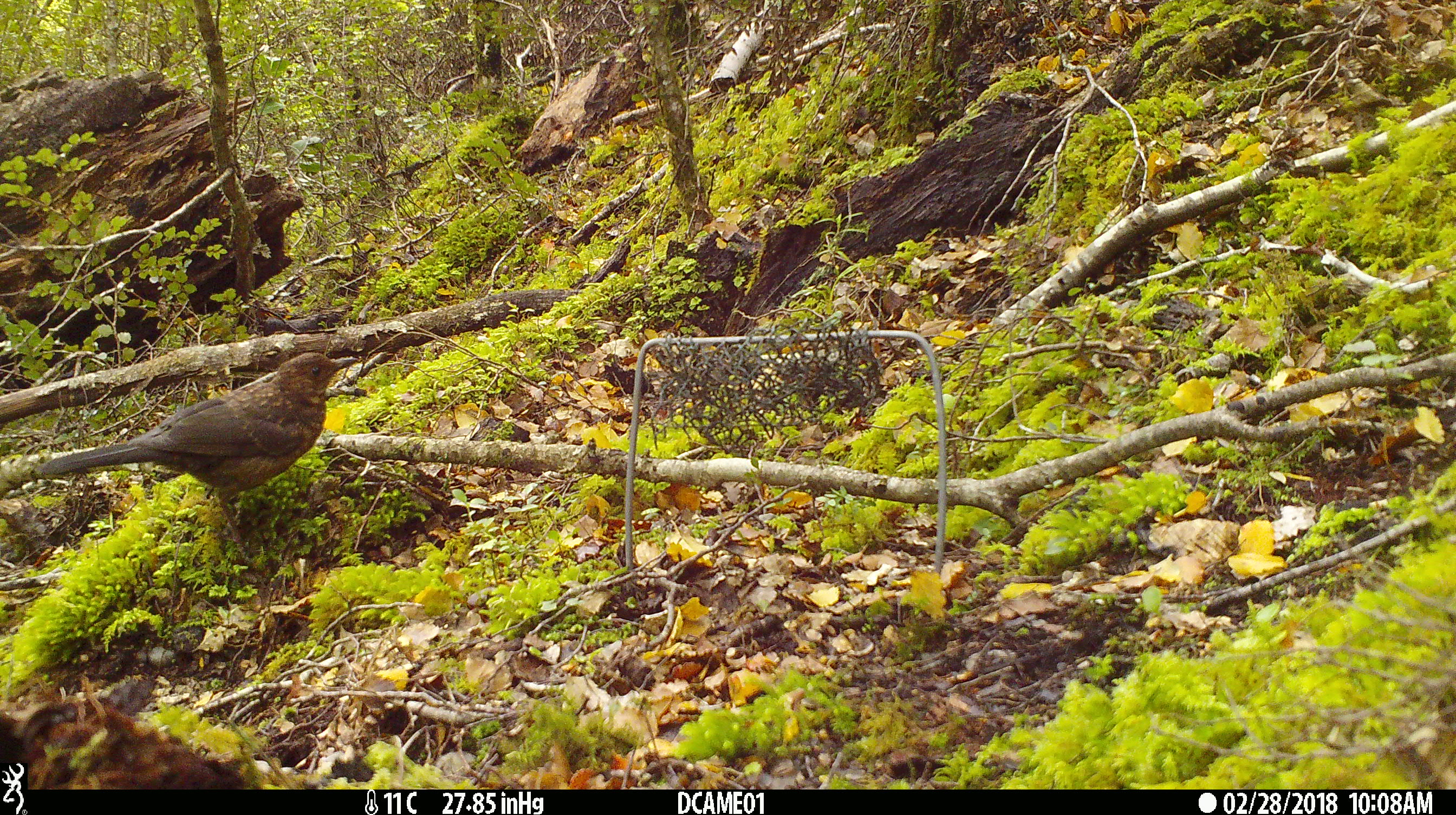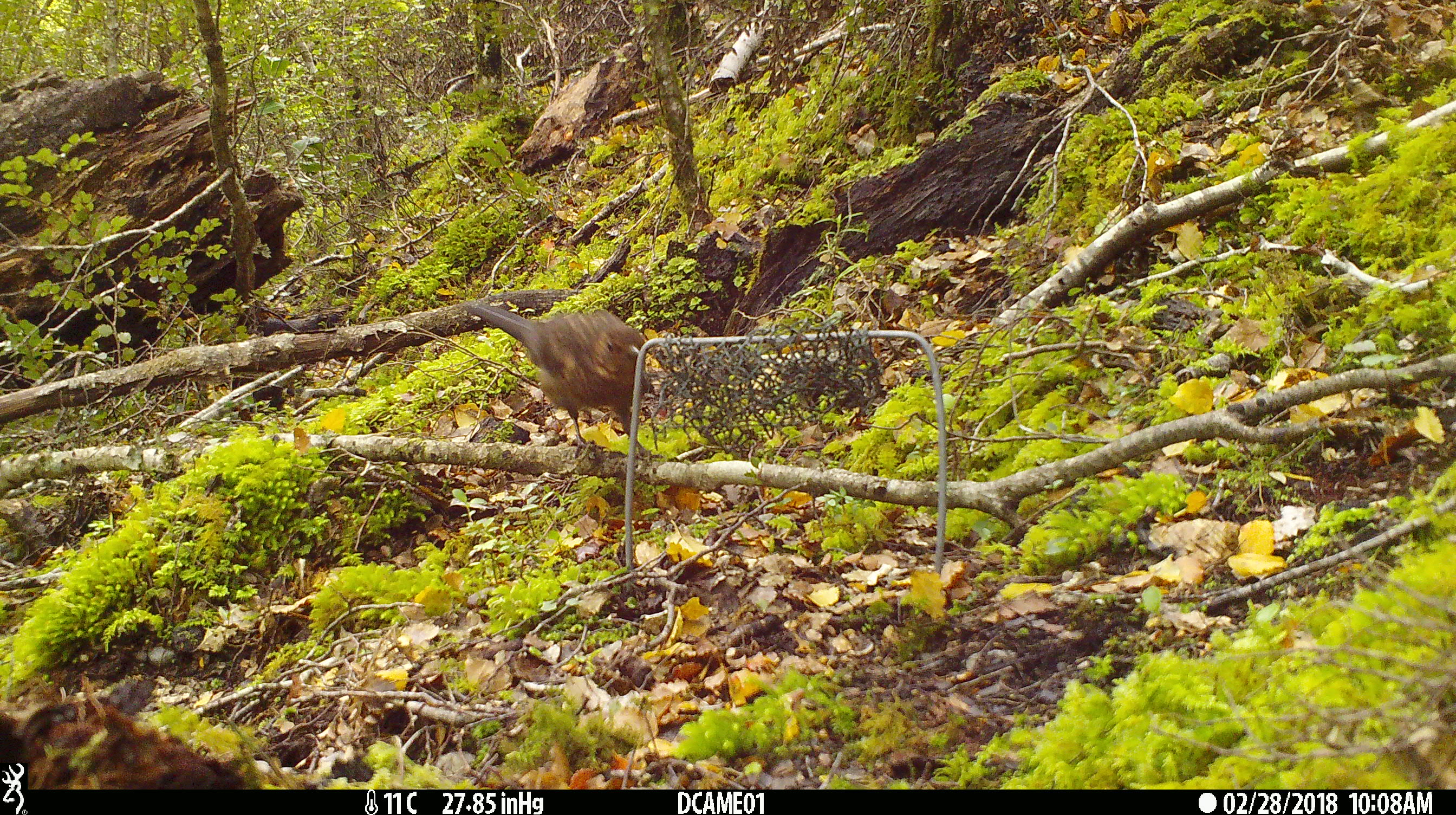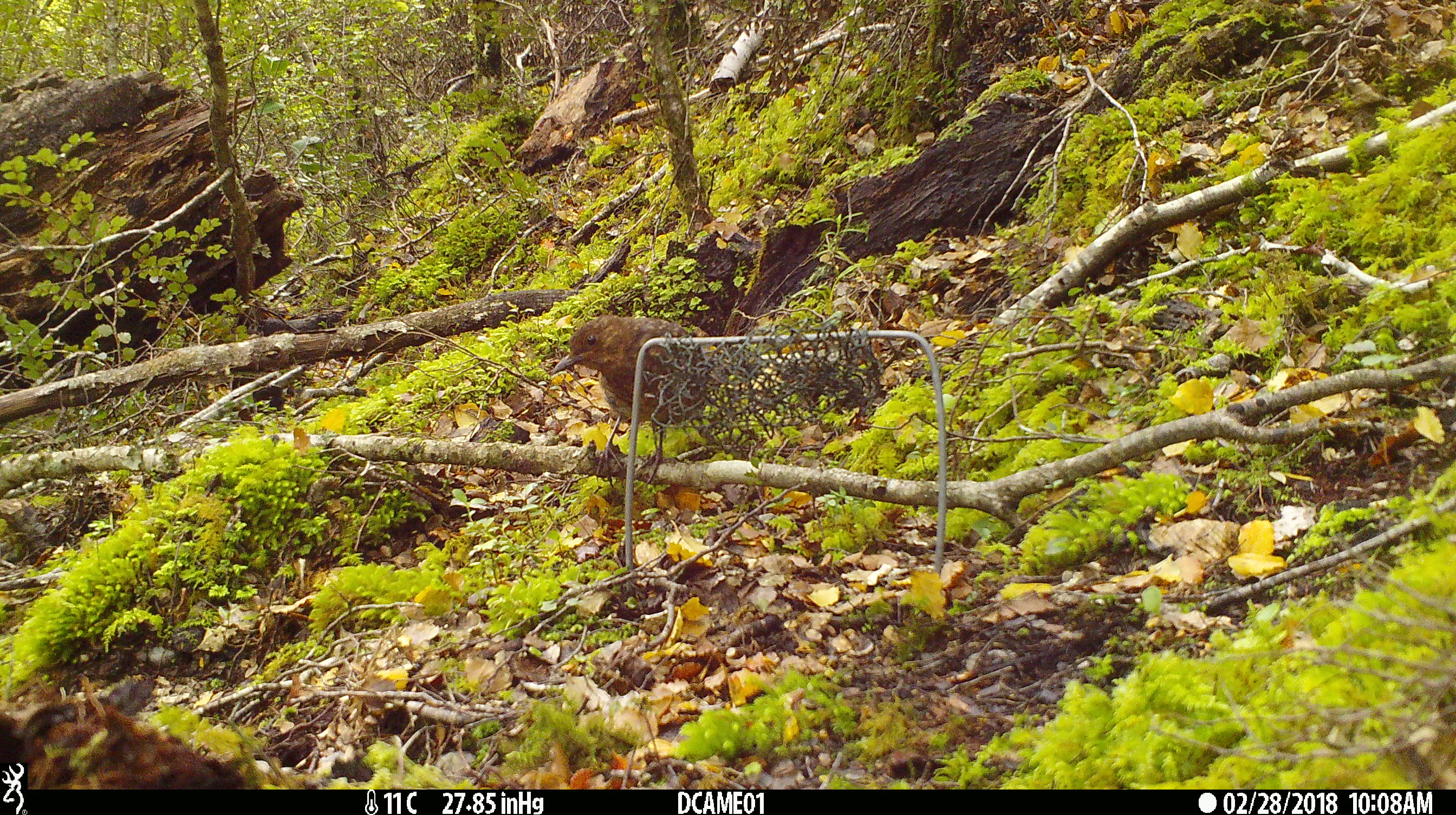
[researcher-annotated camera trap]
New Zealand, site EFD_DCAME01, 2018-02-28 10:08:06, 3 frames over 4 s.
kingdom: Animalia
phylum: Chordata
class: Aves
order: Passeriformes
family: Turdidae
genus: Turdus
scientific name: Turdus merula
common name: eurasian blackbird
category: blackbird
Blackbird (eurasian blackbird) (Turdus merula).